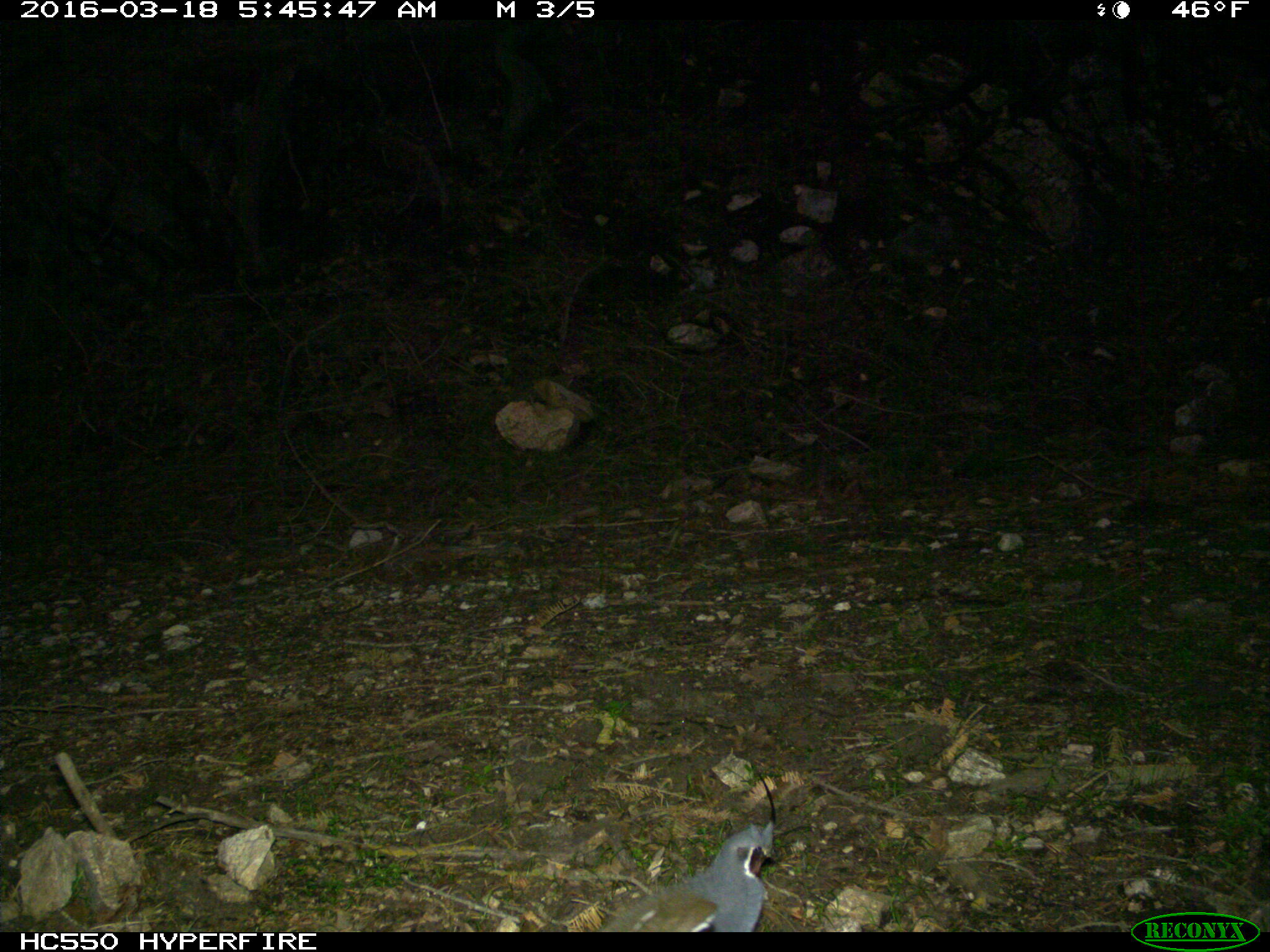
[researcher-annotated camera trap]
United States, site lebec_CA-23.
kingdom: Animalia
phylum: Chordata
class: Aves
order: Galliformes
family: Odontophoridae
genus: Callipepla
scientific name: Callipepla californica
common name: california quail